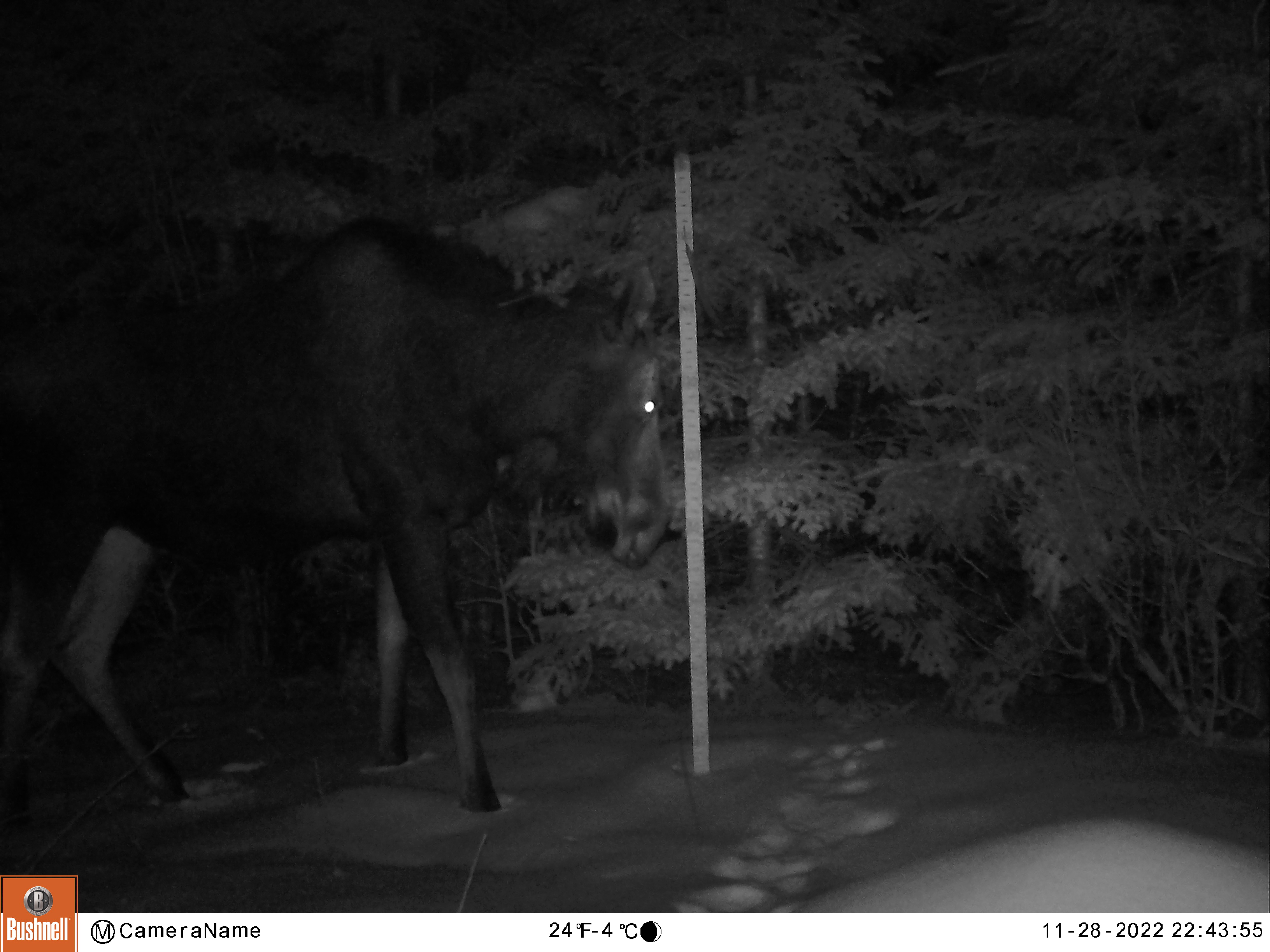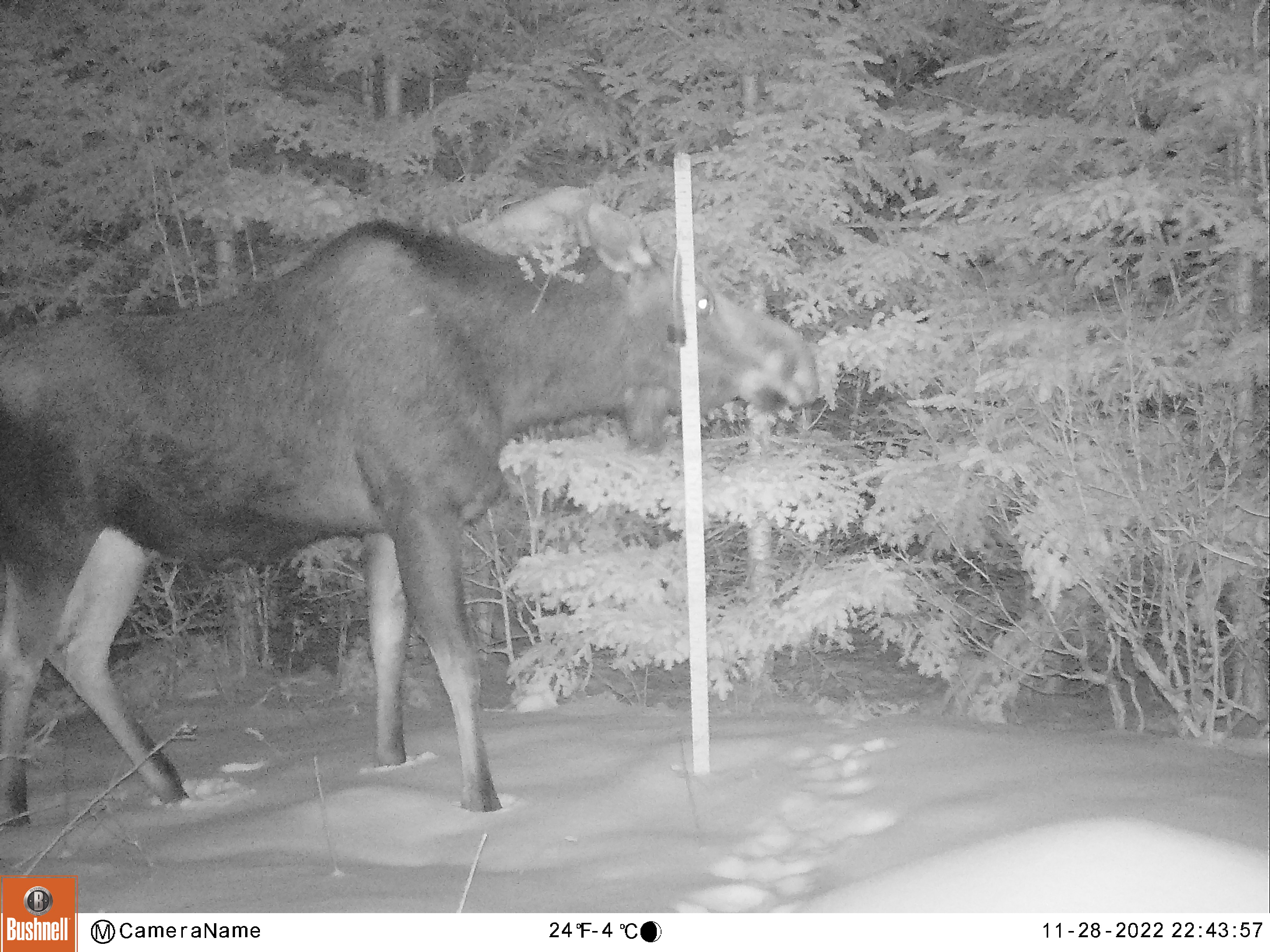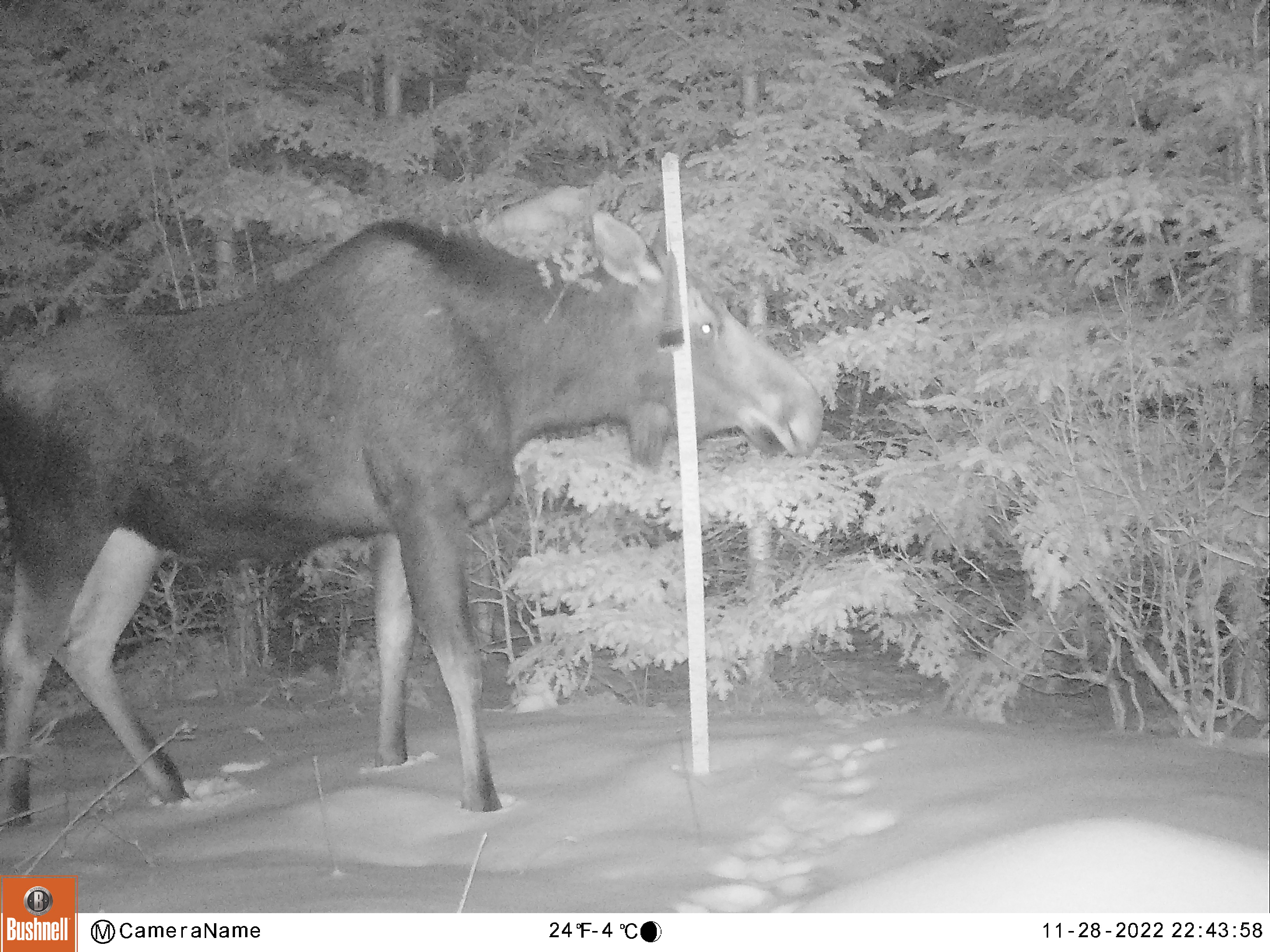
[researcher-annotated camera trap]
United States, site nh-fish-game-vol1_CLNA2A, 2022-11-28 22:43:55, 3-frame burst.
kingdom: Animalia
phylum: Chordata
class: Mammalia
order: Artiodactyla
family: Cervidae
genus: Alces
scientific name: Alces alces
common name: moose